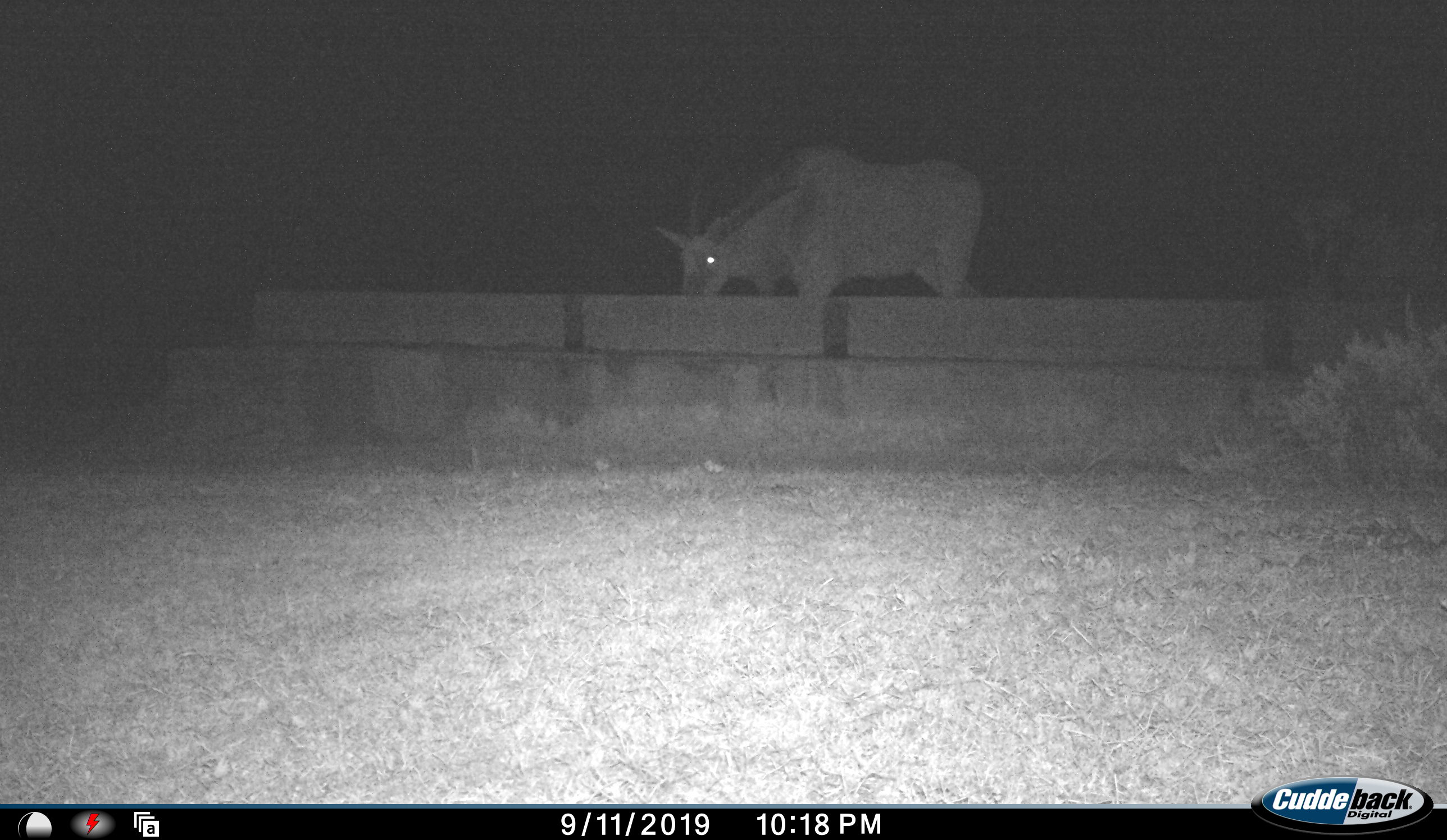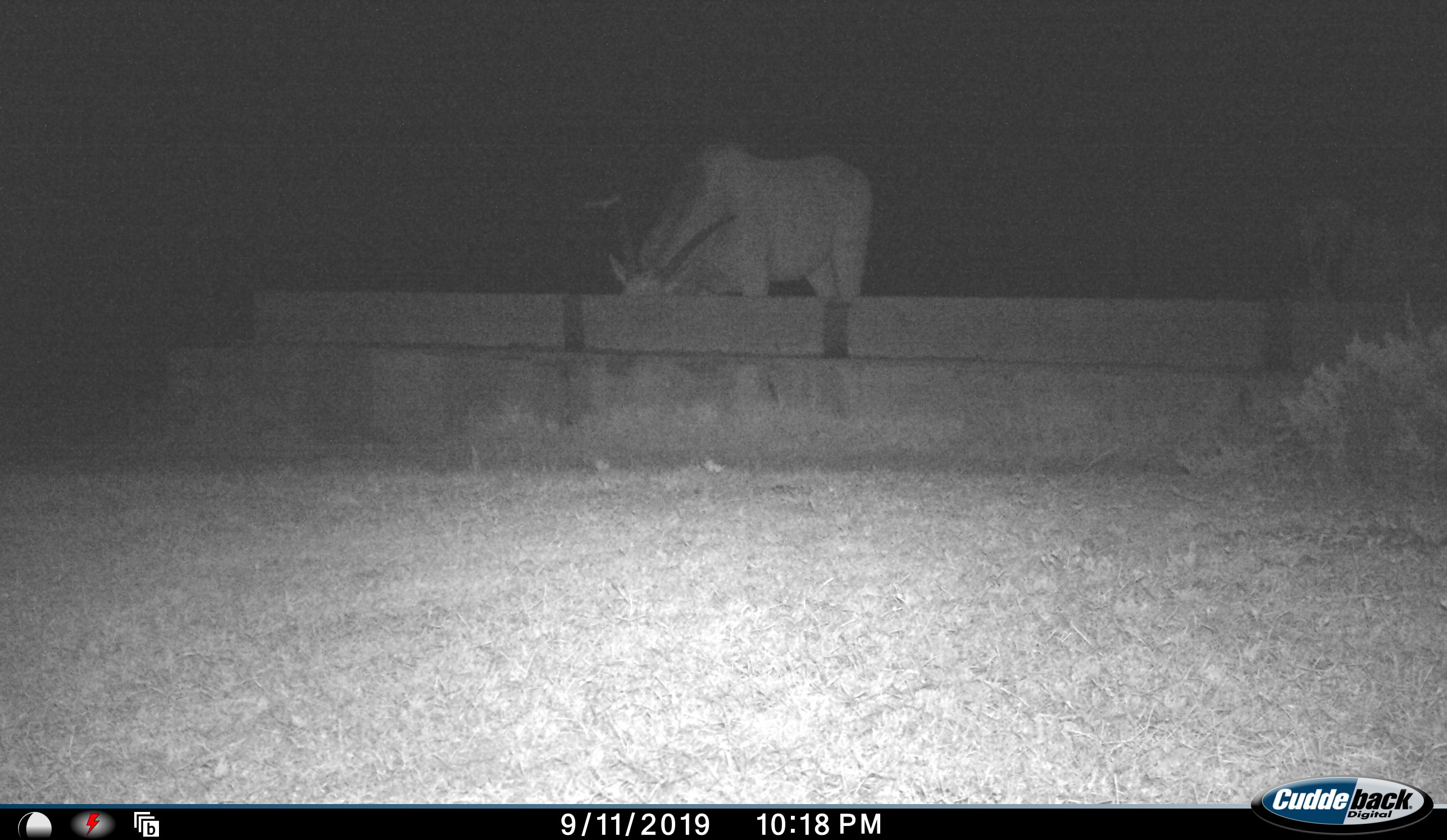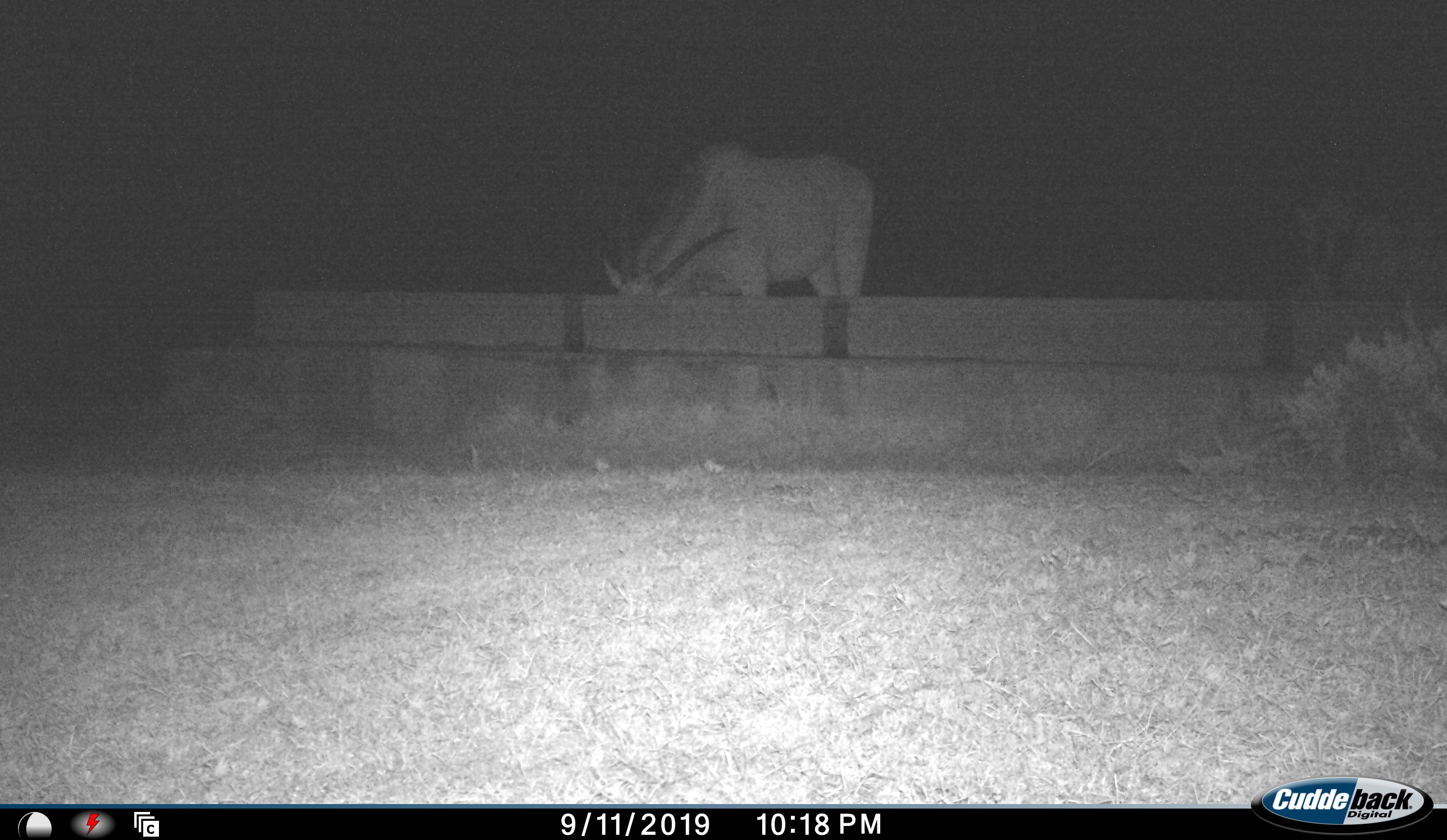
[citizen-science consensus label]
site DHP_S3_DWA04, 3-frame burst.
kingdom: Animalia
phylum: Chordata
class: Mammalia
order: Artiodactyla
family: Bovidae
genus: Tragelaphus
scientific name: Tragelaphus oryx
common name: eland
Eland (Tragelaphus oryx), count 1. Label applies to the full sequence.